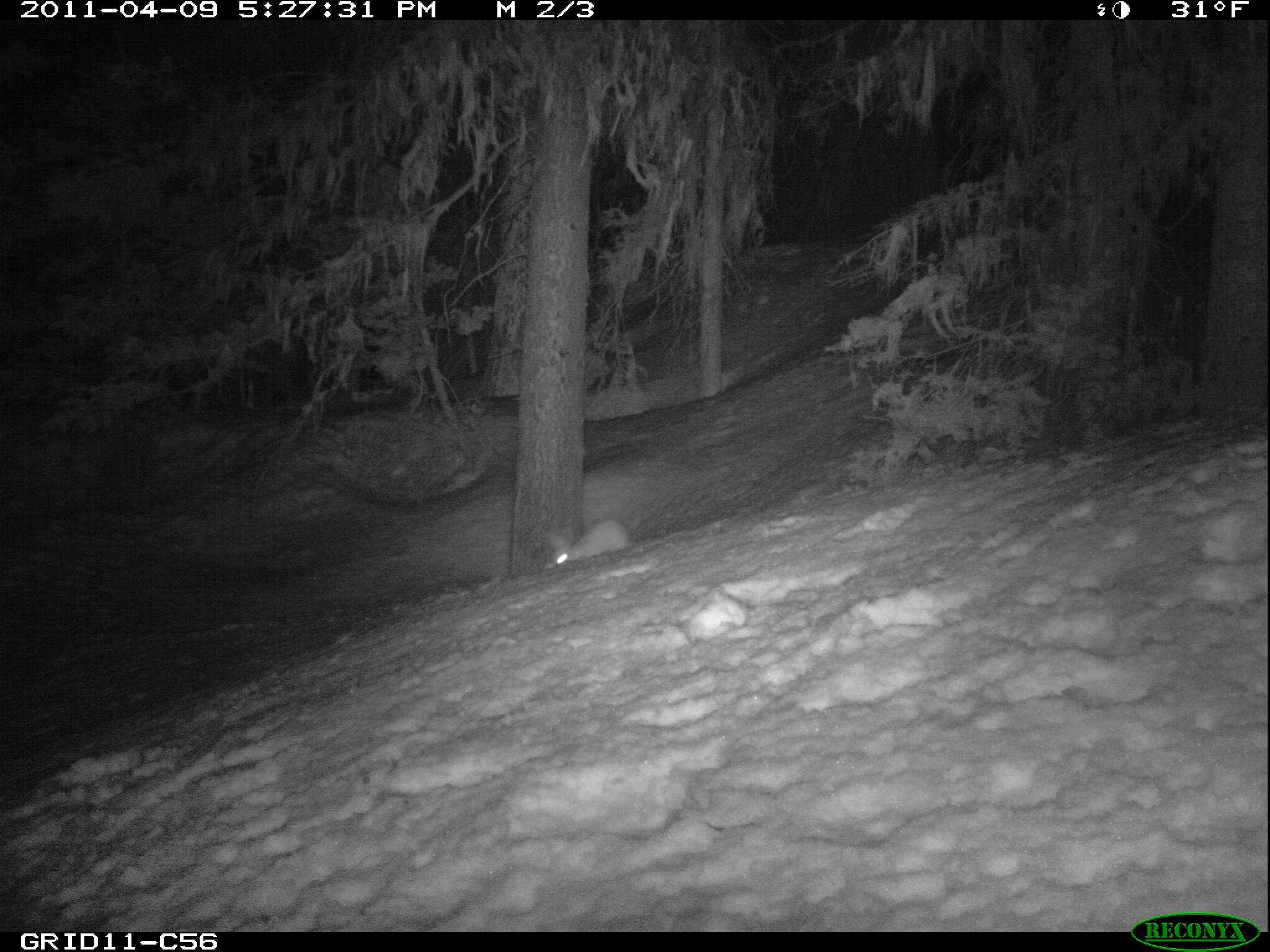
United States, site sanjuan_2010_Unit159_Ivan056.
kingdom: Animalia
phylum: Chordata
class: Mammalia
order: Lagomorpha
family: Leporidae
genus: Lepus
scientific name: Lepus americanus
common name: snowshoe hare